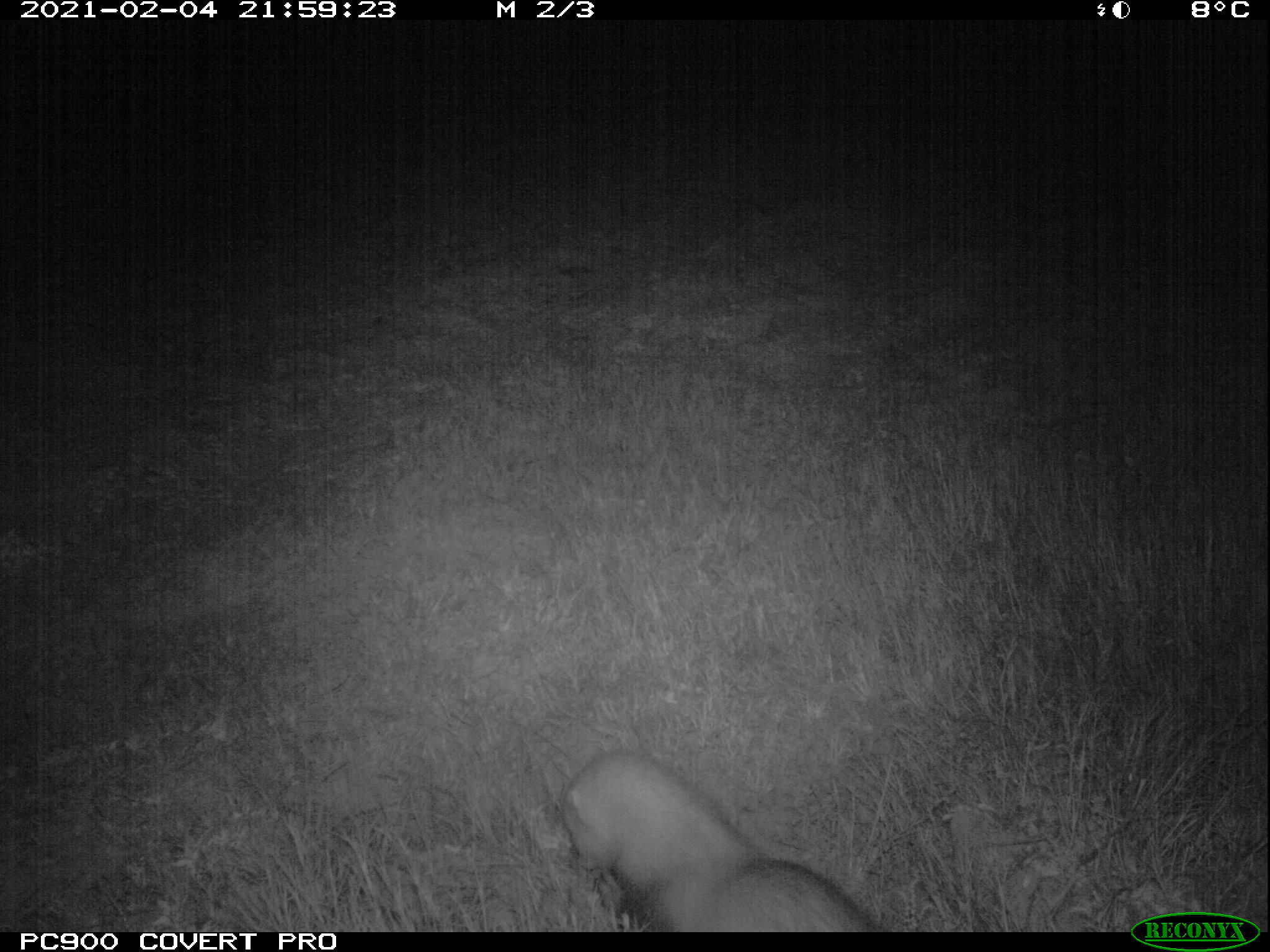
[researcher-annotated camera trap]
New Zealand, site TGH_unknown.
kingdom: Animalia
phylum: Chordata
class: Mammalia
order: Carnivora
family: Mustelidae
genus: Mustela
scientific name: Mustela furo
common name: ferret